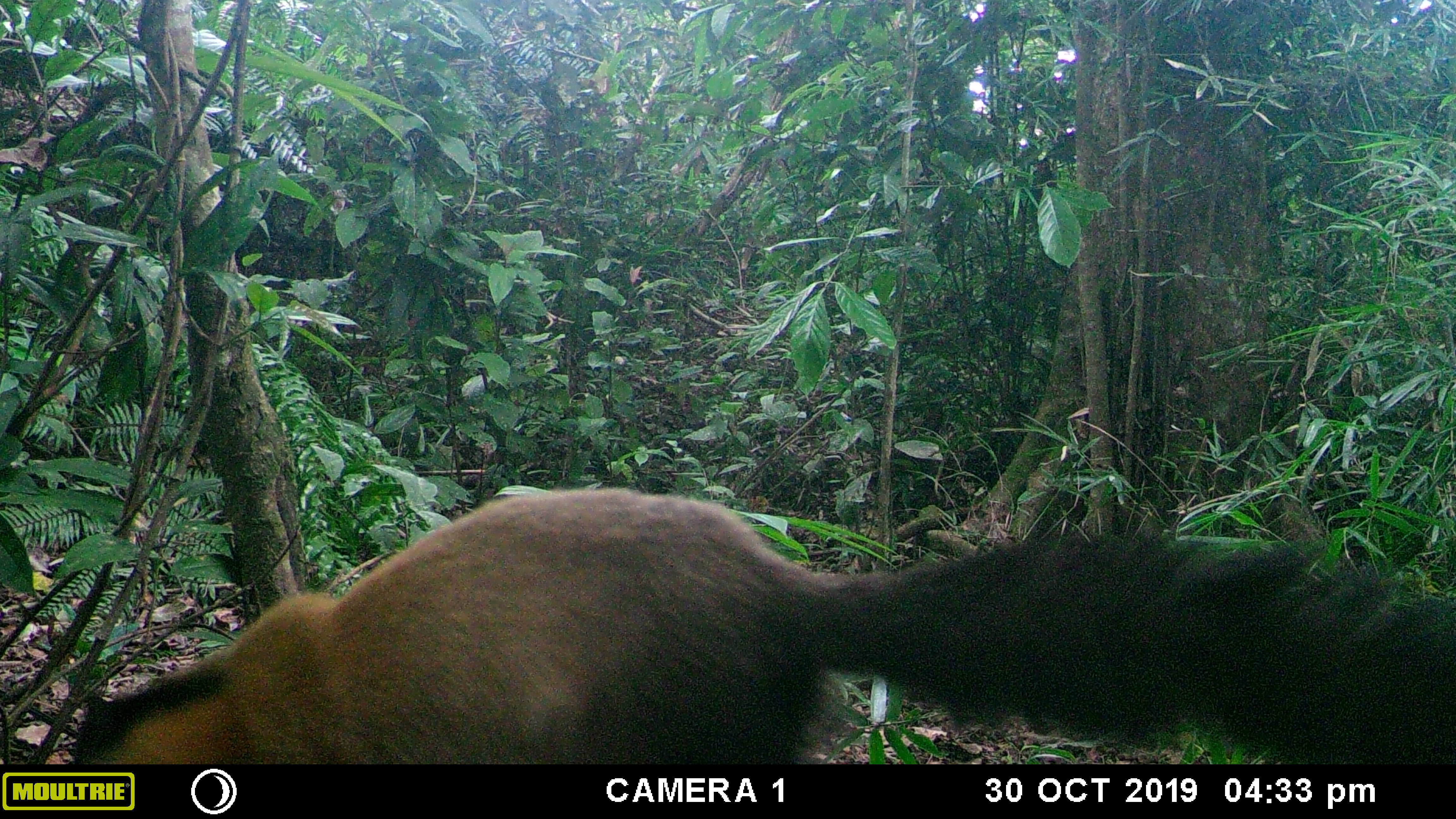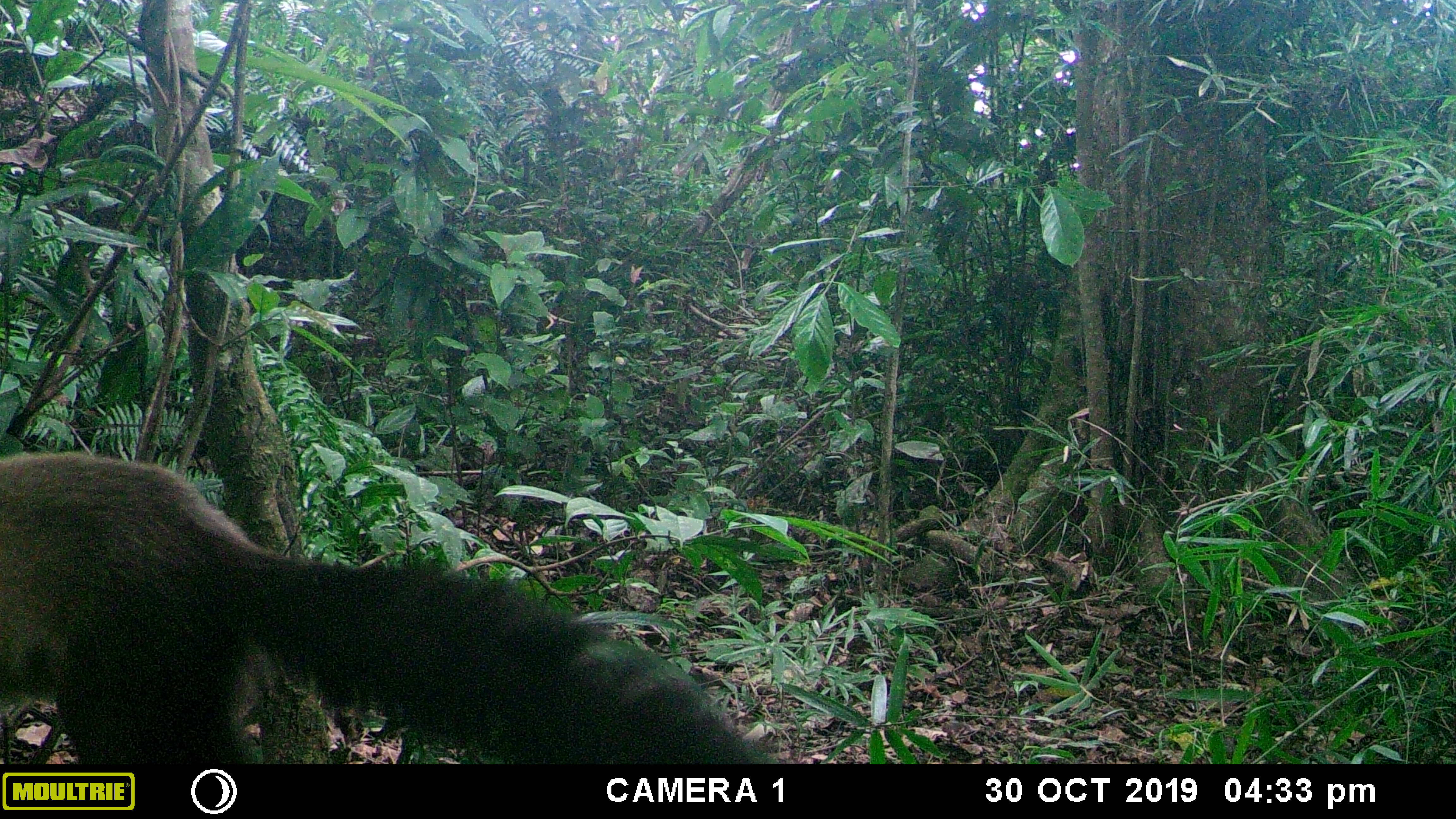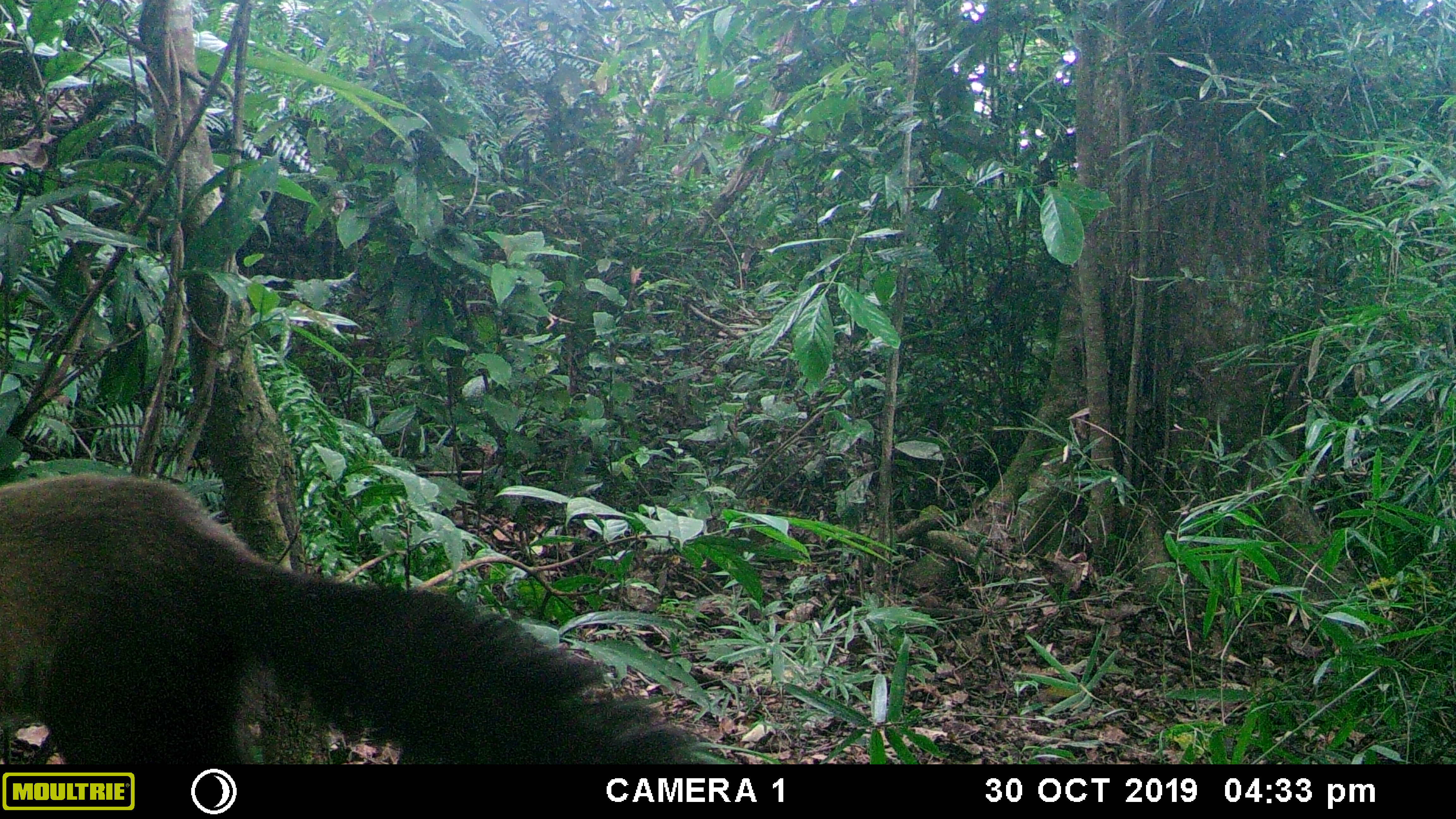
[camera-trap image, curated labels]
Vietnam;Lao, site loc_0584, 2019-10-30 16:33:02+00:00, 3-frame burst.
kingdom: Animalia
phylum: Chordata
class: Mammalia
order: Carnivora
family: Mustelidae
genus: Martes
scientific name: Martes flavigula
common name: yellow-throated marten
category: yellow throated marten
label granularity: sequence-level